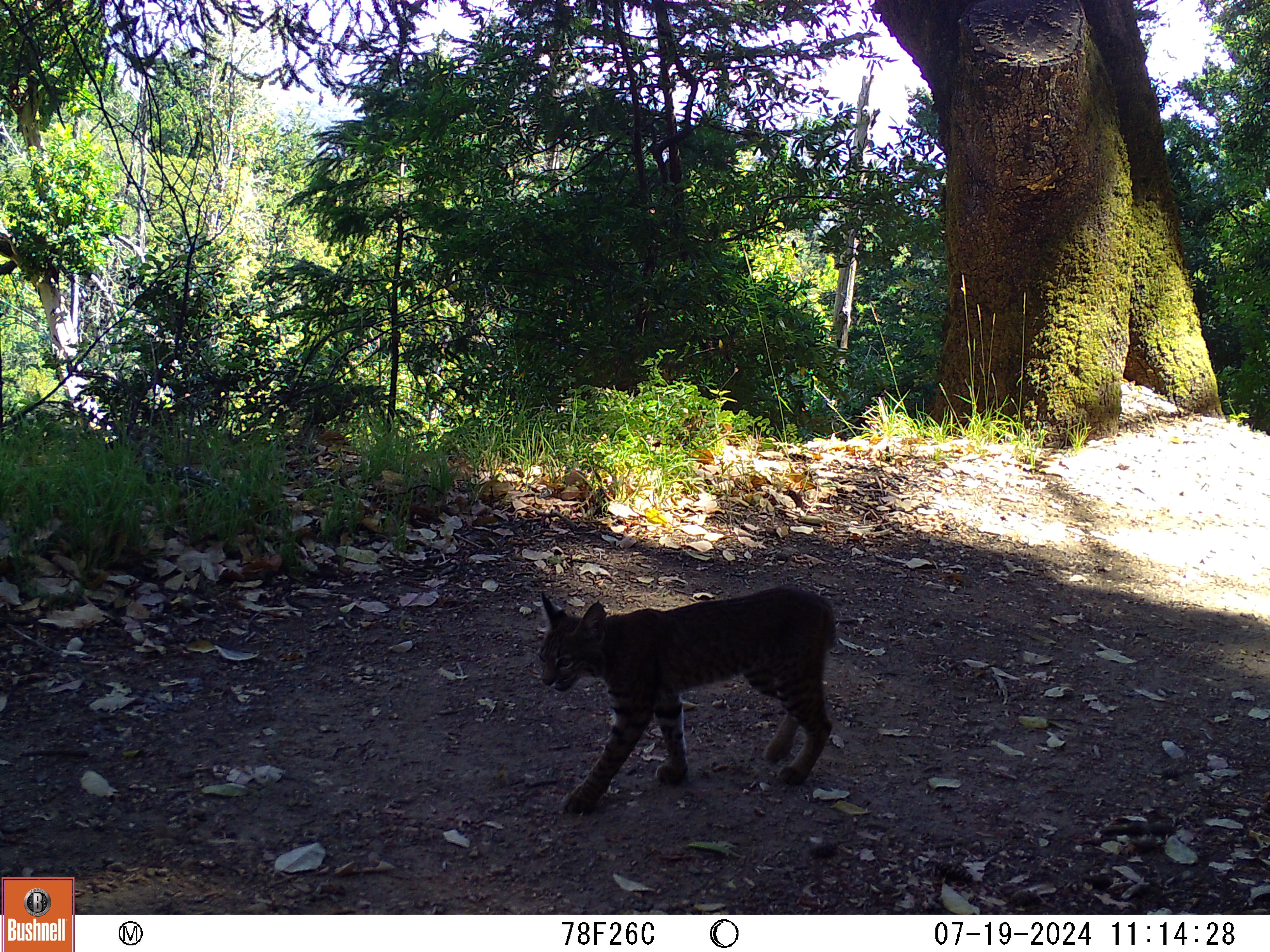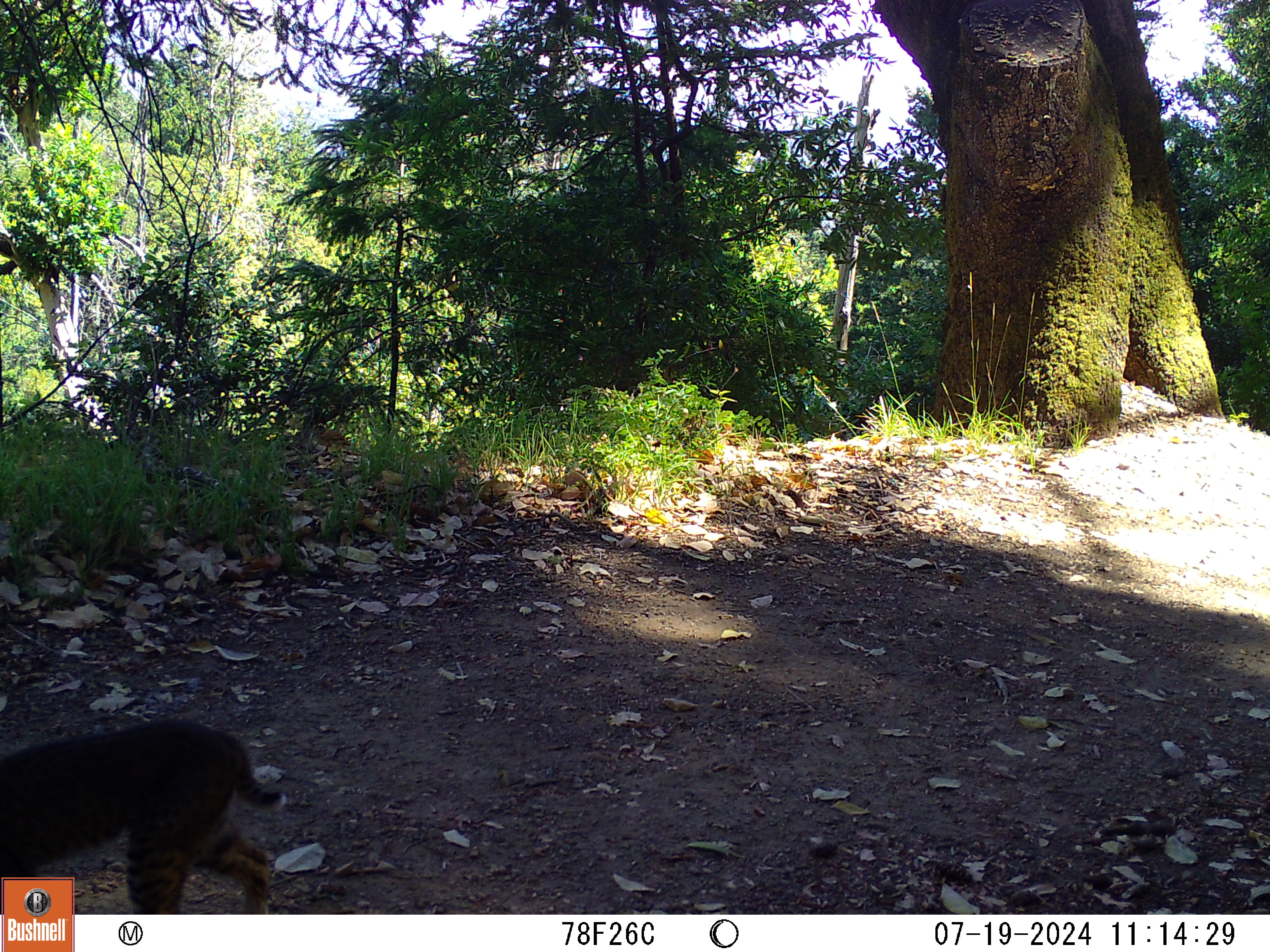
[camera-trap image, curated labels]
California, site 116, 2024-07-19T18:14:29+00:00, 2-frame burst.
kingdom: Animalia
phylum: Chordata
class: Mammalia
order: Carnivora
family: Felidae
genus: Lynx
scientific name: Lynx rufus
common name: bobcat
Bobcat (Lynx rufus).